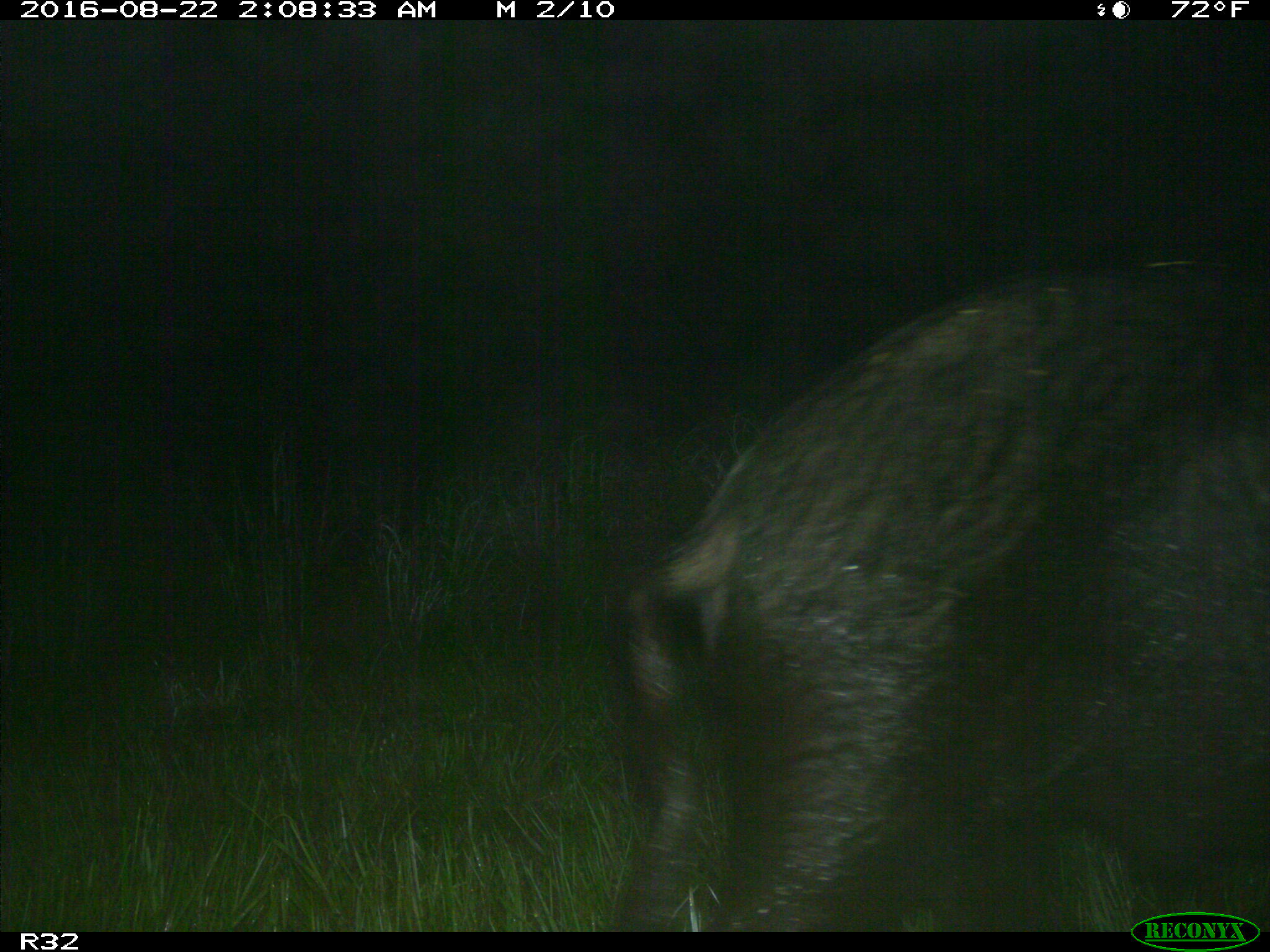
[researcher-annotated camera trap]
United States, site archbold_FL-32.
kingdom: Animalia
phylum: Chordata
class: Mammalia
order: Artiodactyla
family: Suidae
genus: Sus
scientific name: Sus scrofa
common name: wild boar